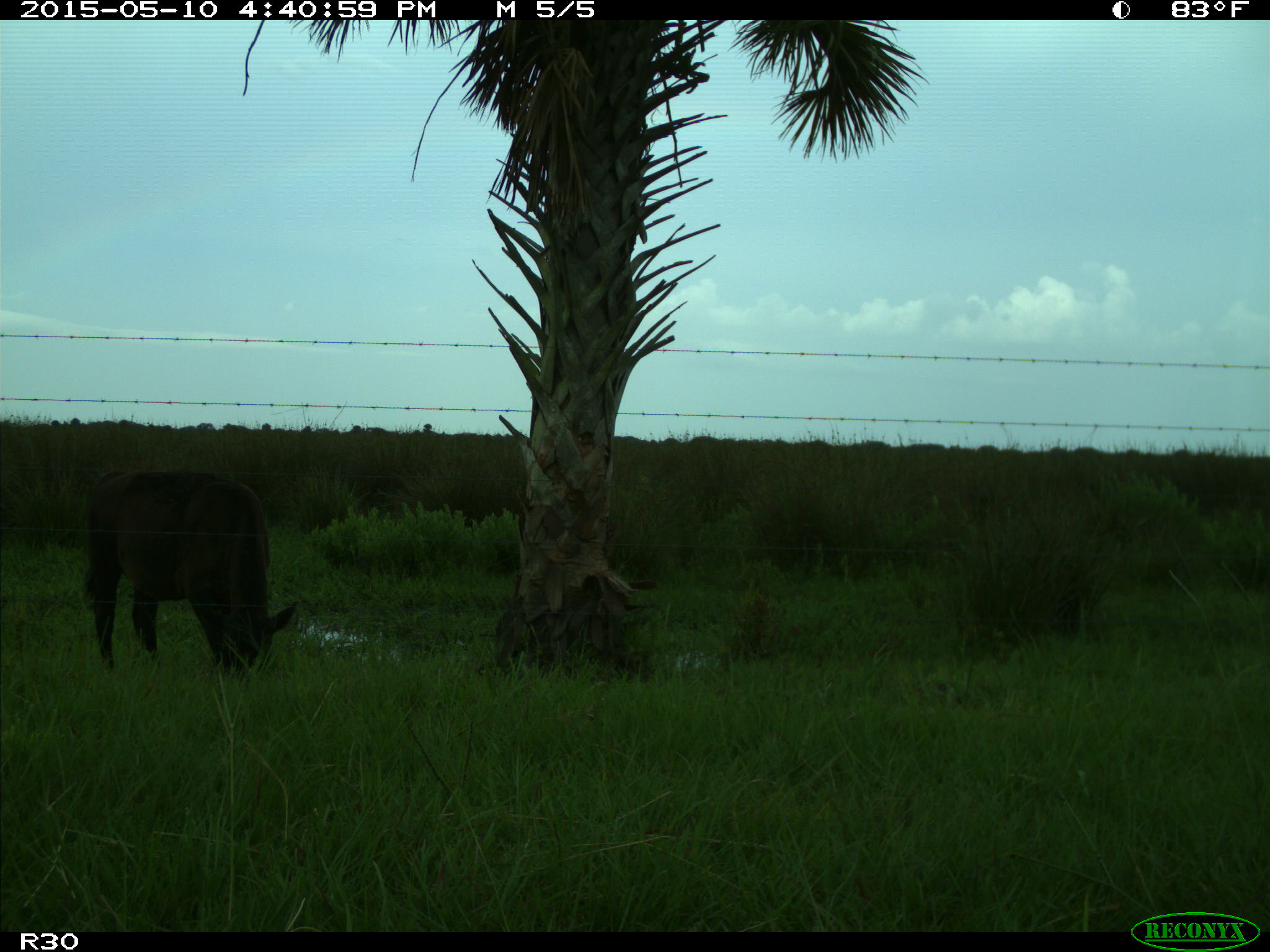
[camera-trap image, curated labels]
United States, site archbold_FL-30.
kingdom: Animalia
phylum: Chordata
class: Mammalia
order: Artiodactyla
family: Bovidae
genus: Bos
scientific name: Bos taurus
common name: domestic cow